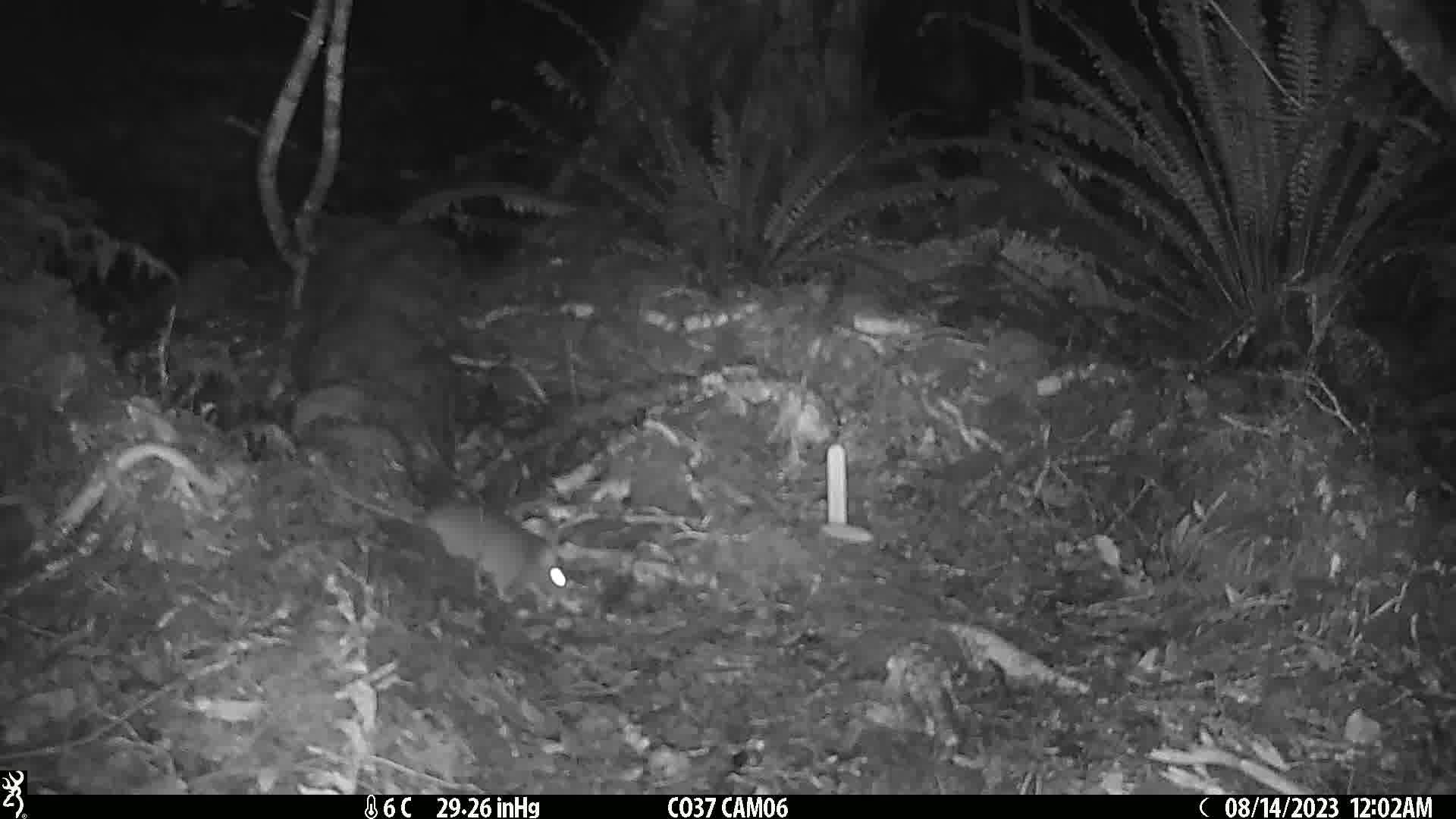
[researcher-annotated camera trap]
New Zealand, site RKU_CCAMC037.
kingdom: Animalia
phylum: Chordata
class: Mammalia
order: Rodentia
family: Muridae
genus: Rattus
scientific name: Rattus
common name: rat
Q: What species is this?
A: Rat (Rattus).